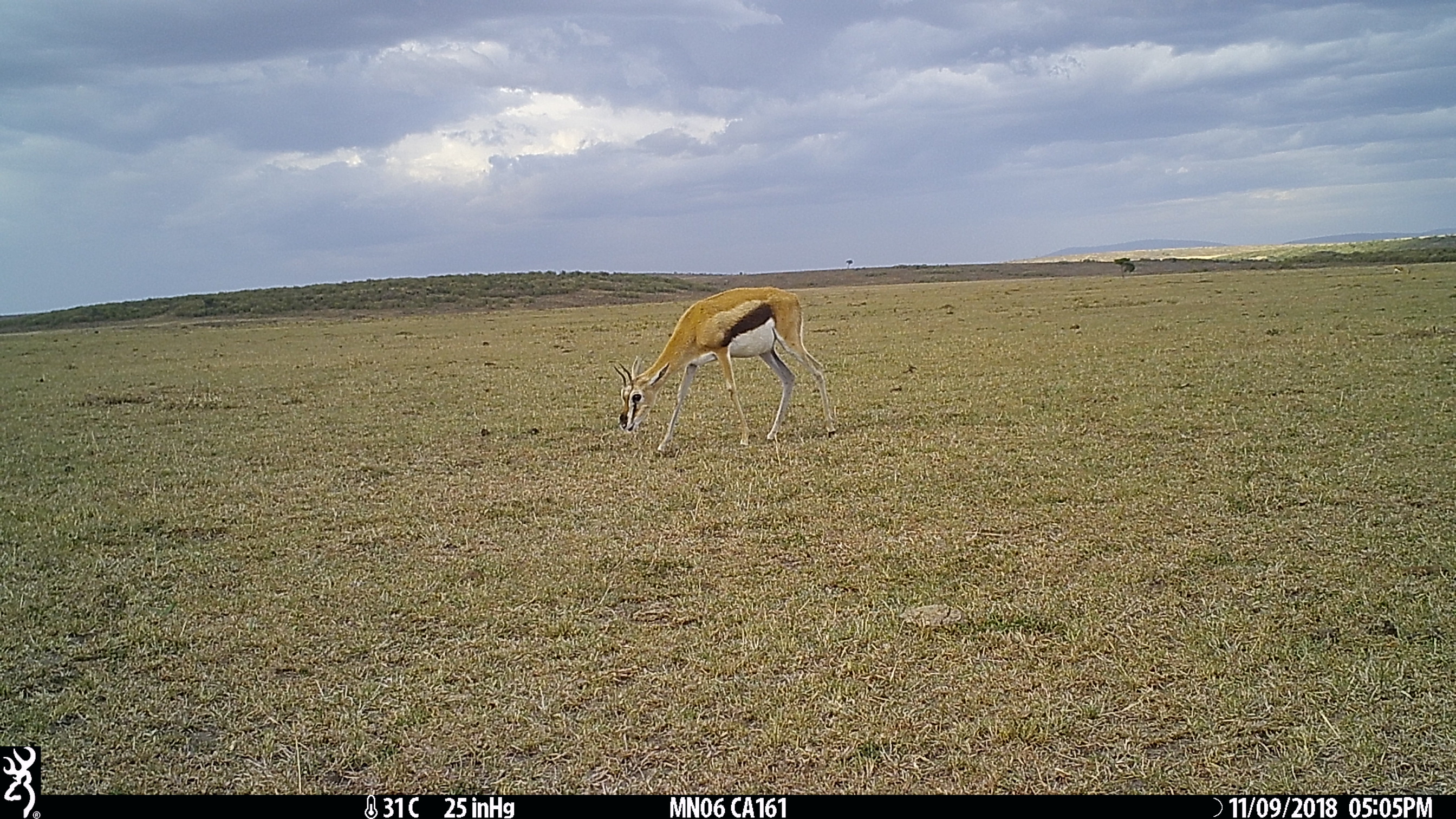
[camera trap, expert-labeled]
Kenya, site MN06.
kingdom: Animalia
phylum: Chordata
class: Mammalia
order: Artiodactyla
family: Bovidae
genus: Eudorcas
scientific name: Eudorcas thomsonii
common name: thomon's gazelle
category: gazelle thomsons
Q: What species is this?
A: Gazelle thomsons (thomon's gazelle) (Eudorcas thomsonii).